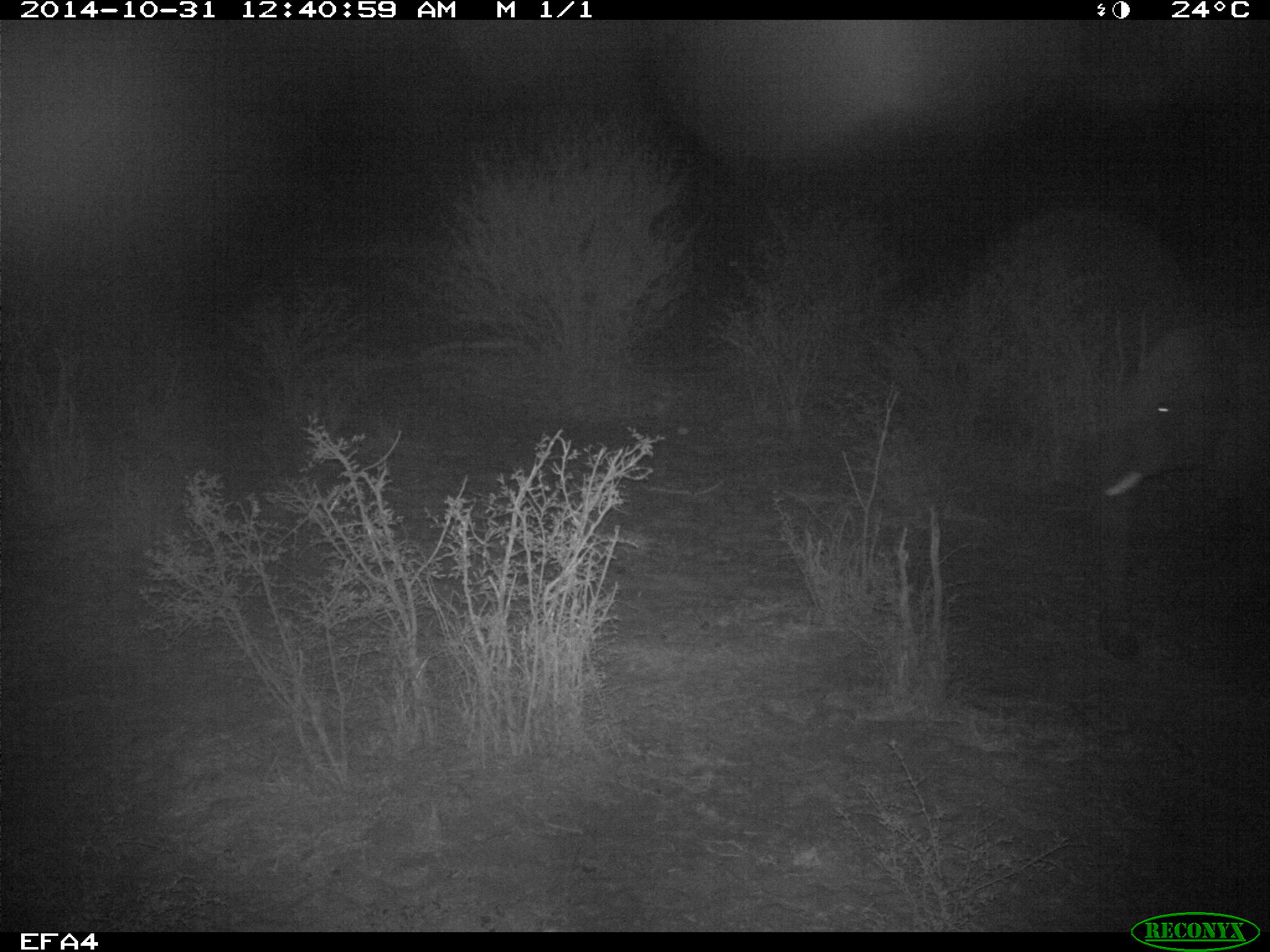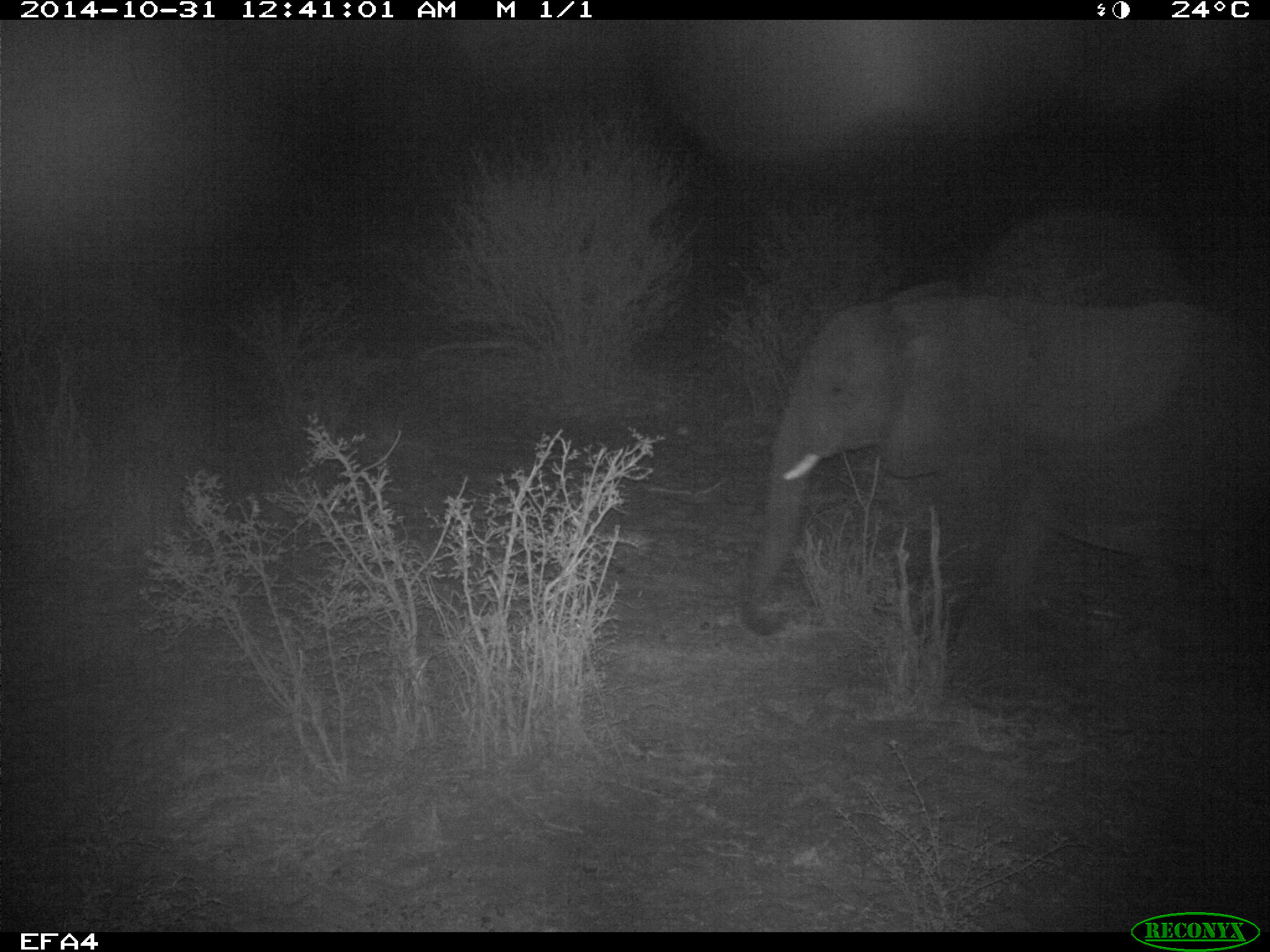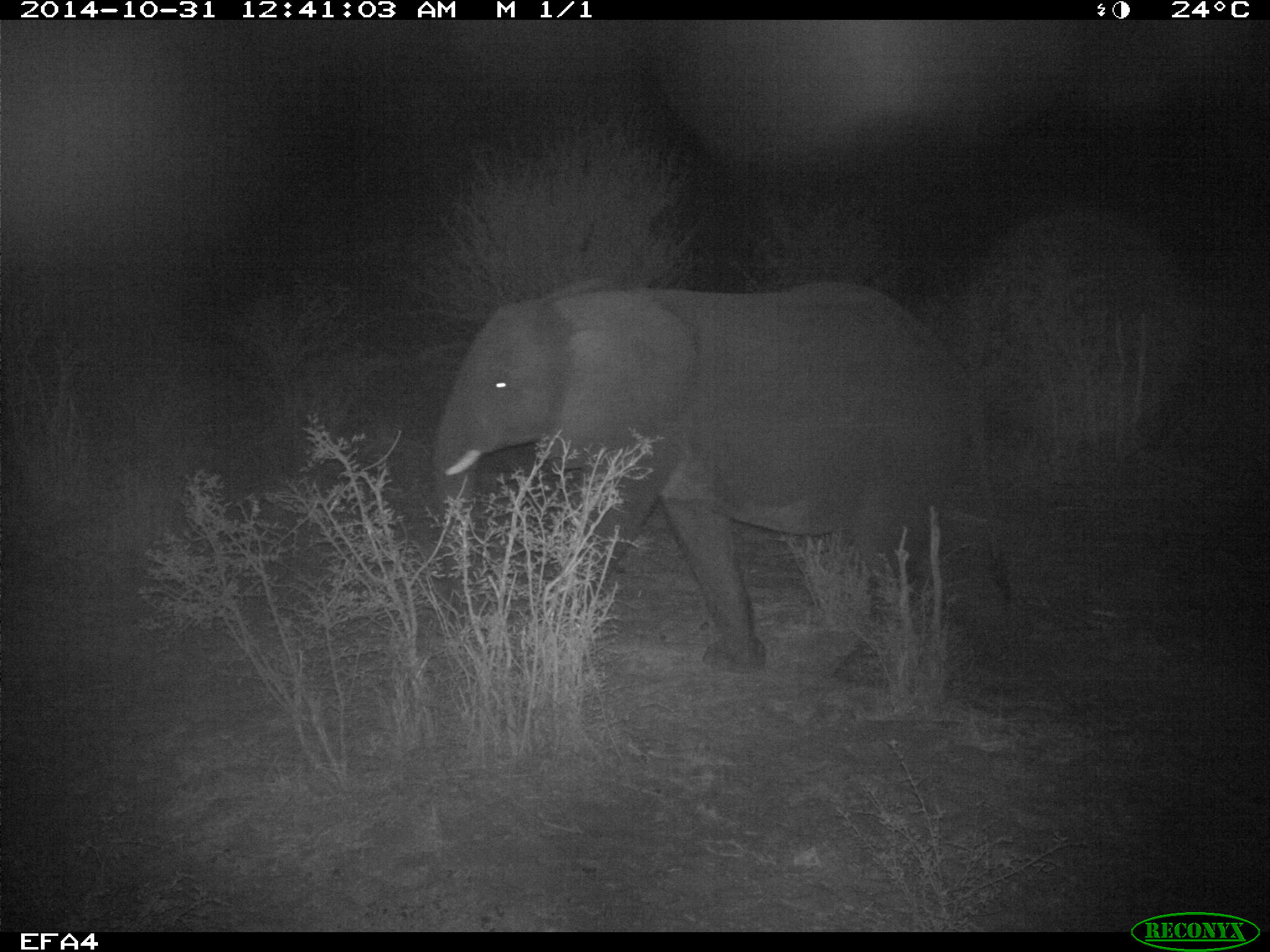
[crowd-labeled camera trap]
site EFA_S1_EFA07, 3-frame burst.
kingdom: Animalia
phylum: Chordata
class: Mammalia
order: Proboscidea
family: Elephantidae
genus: Loxodonta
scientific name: Loxodonta africana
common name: african bush elephant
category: elephant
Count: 1.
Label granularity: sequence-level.